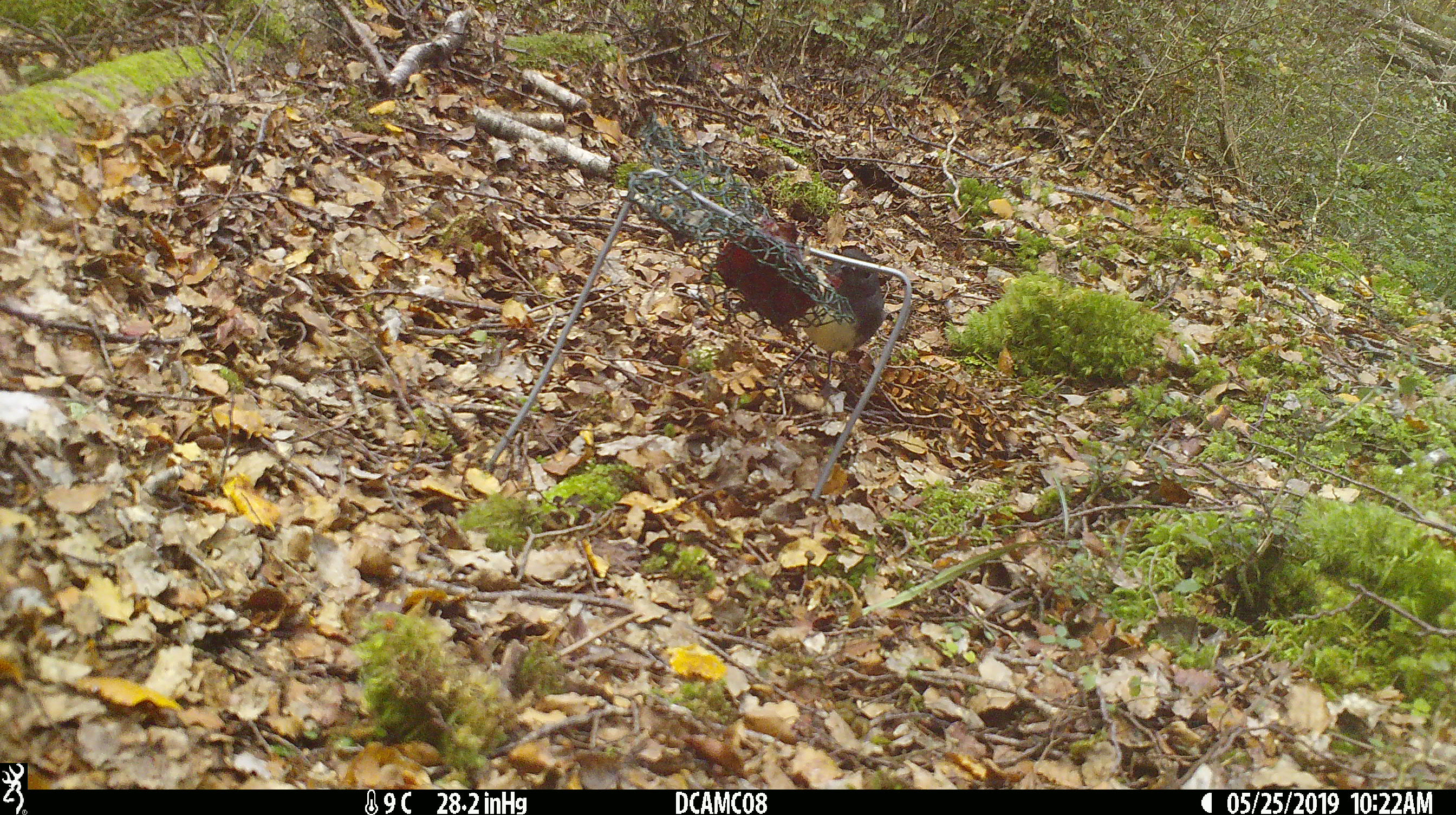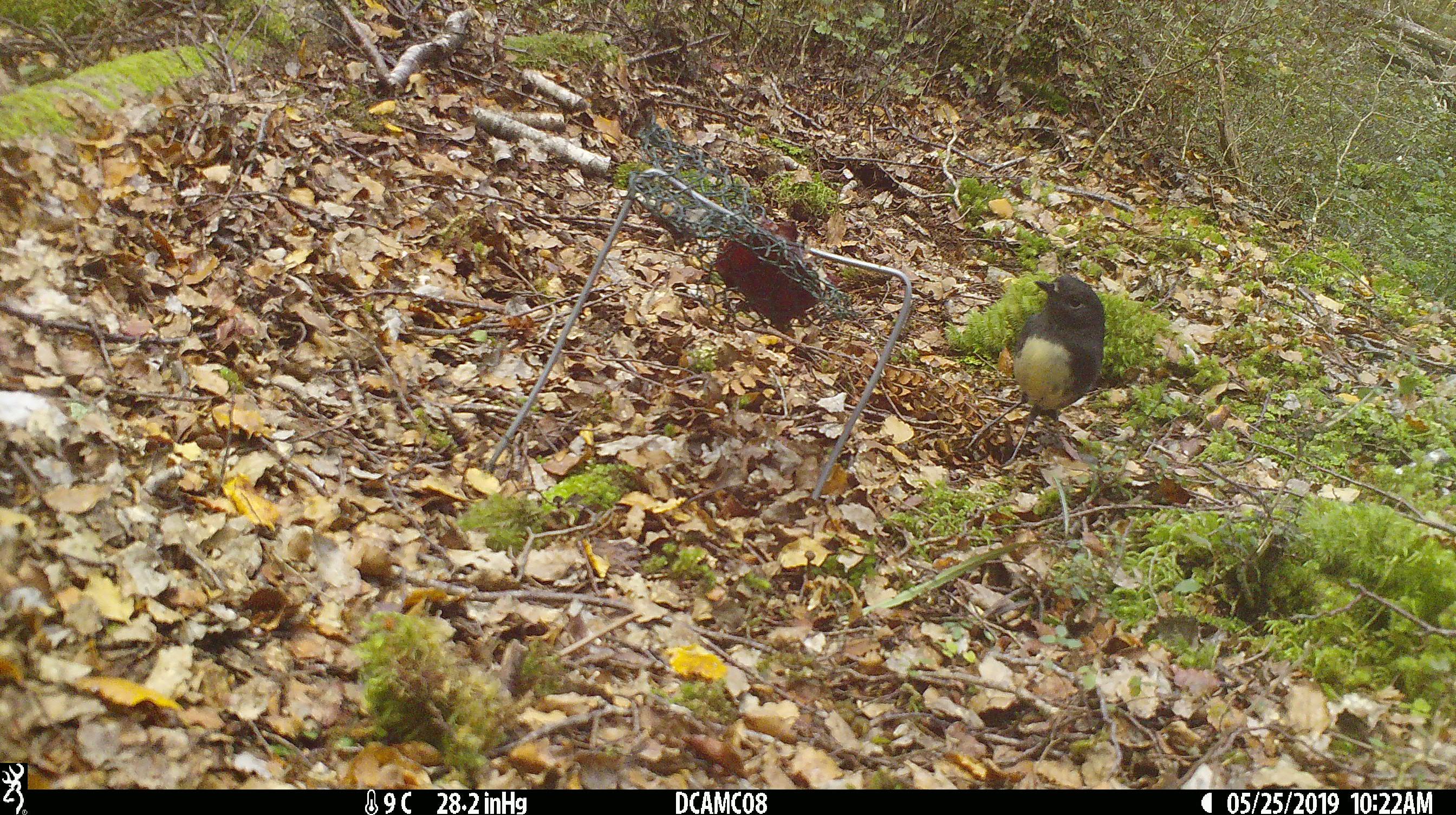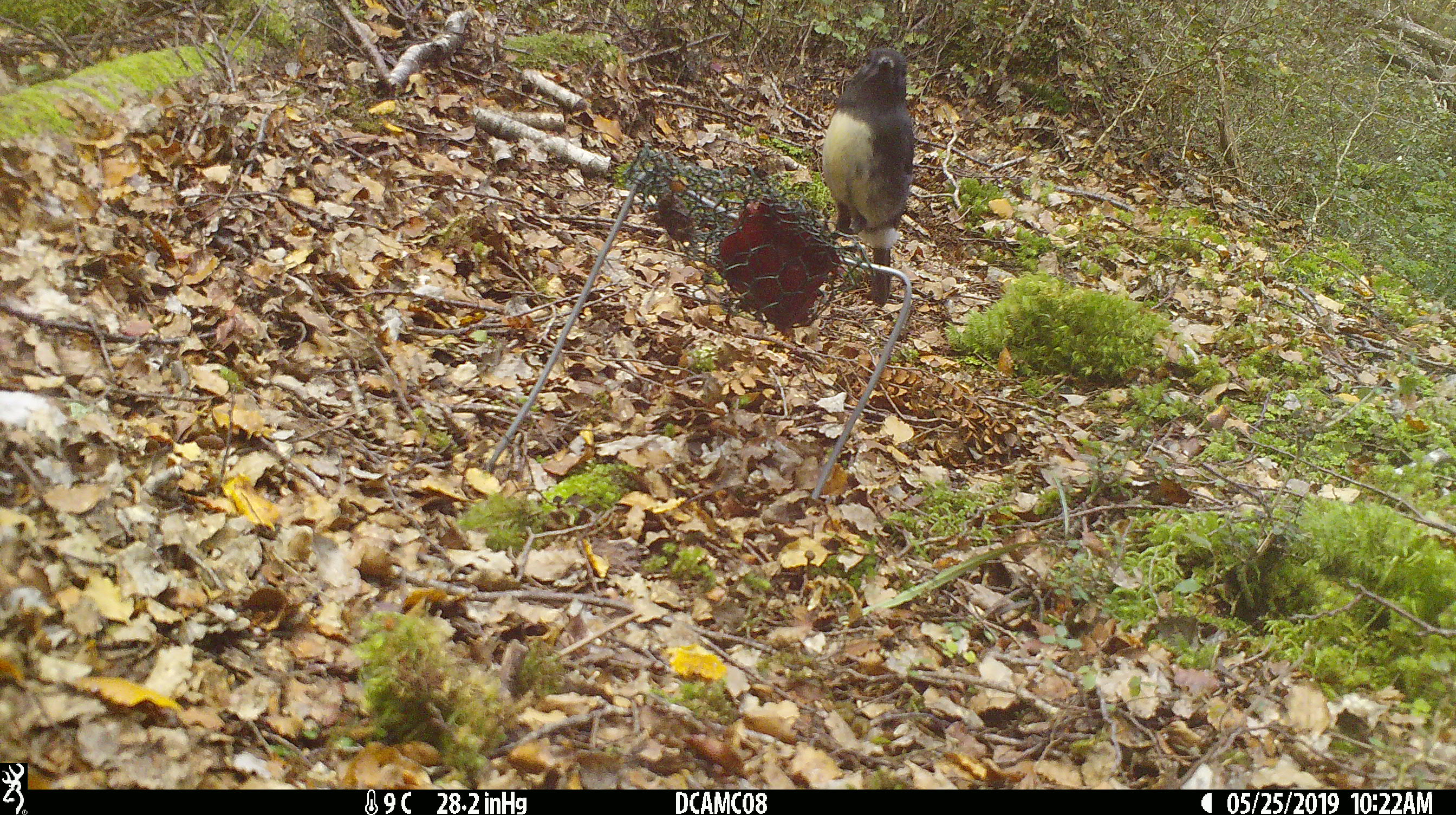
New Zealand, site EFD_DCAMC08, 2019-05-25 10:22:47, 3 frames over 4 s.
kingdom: Animalia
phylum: Chordata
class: Aves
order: Passeriformes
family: Petroicidae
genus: Petroica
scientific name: Petroica australis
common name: new zealand robin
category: robin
Robin (new zealand robin) (Petroica australis).